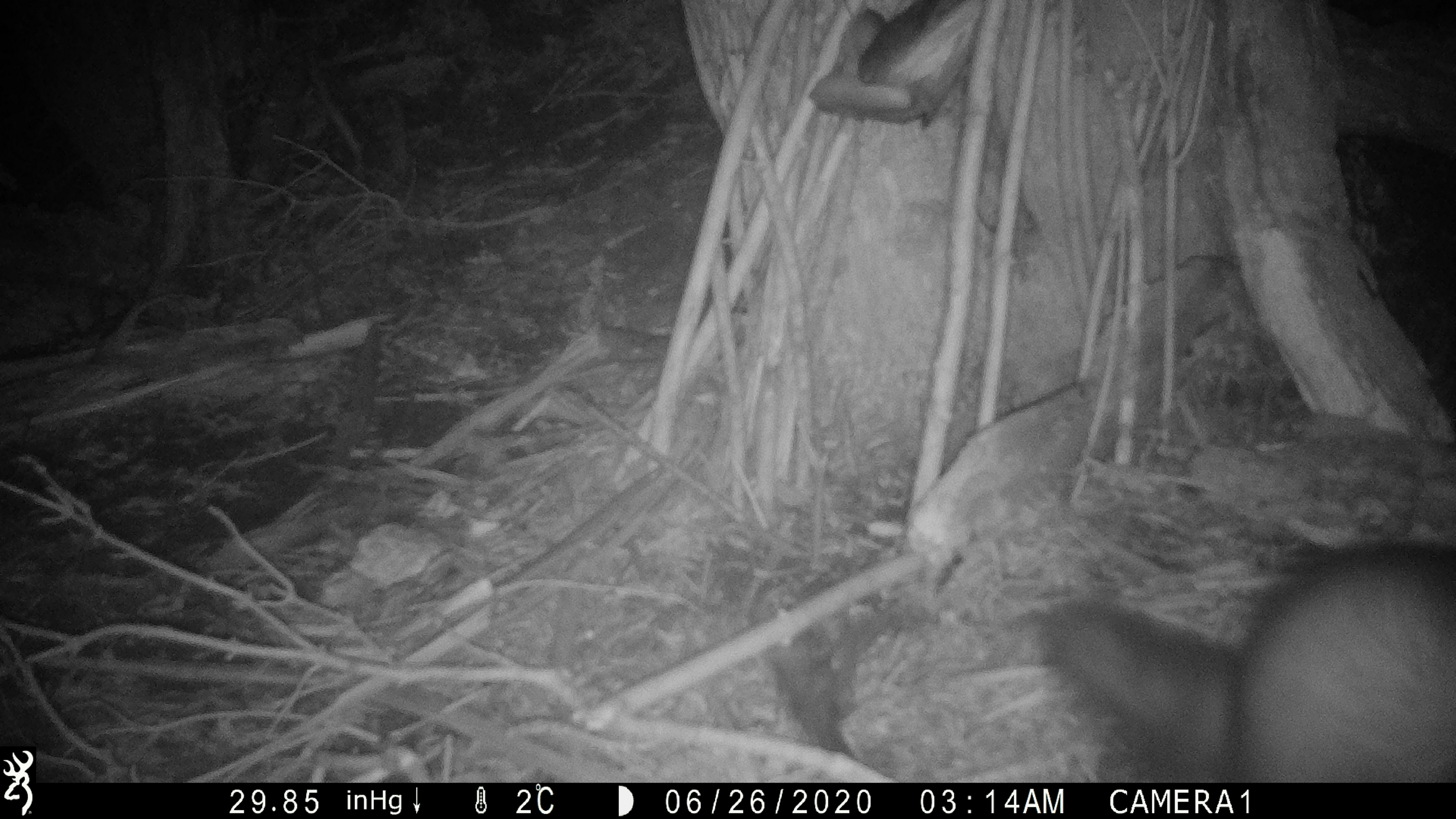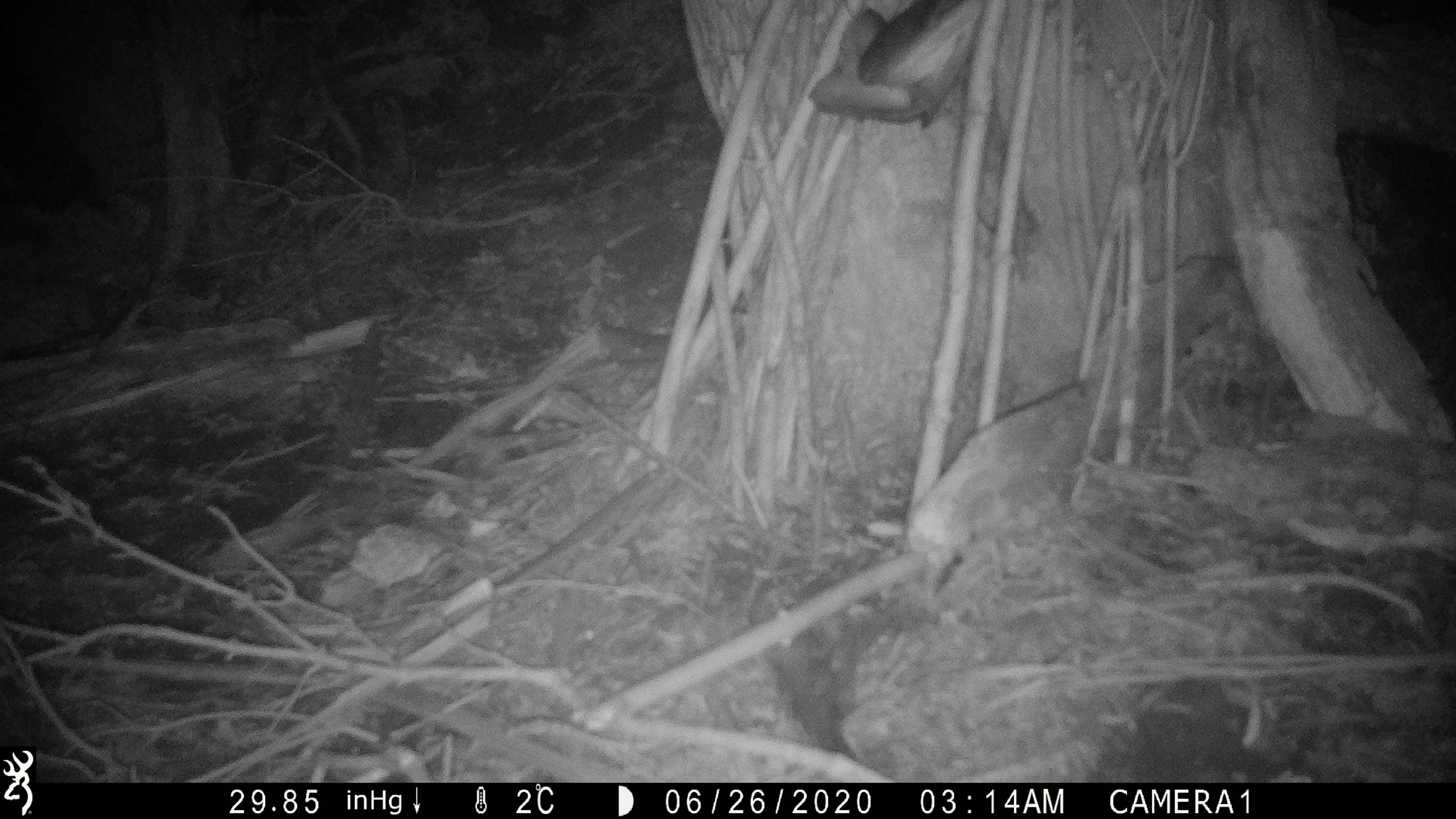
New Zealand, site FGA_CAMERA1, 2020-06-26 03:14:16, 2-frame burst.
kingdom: Animalia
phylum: Chordata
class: Mammalia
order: Carnivora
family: Mustelidae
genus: Mustela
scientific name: Mustela furo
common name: ferret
Ferret (Mustela furo).